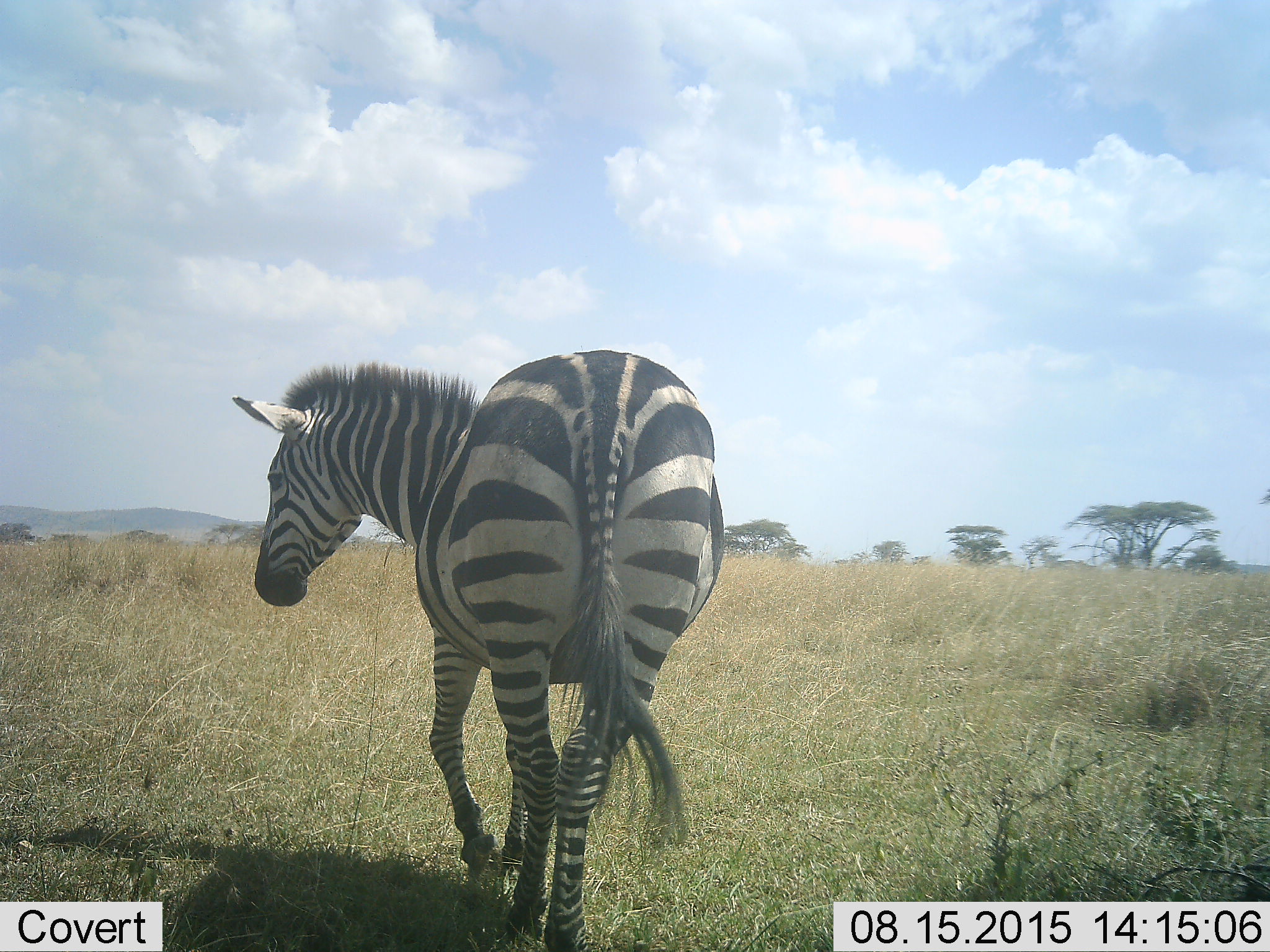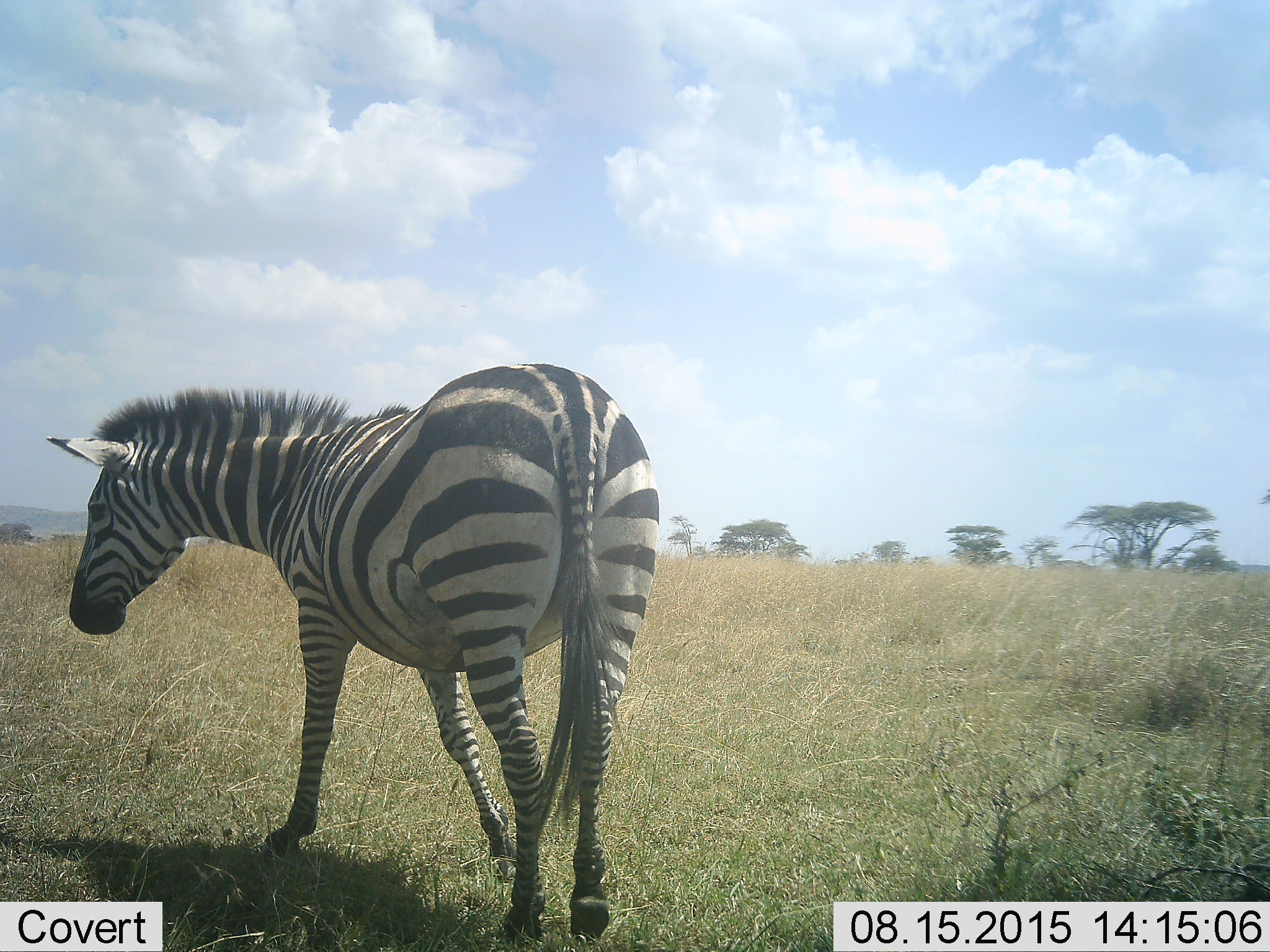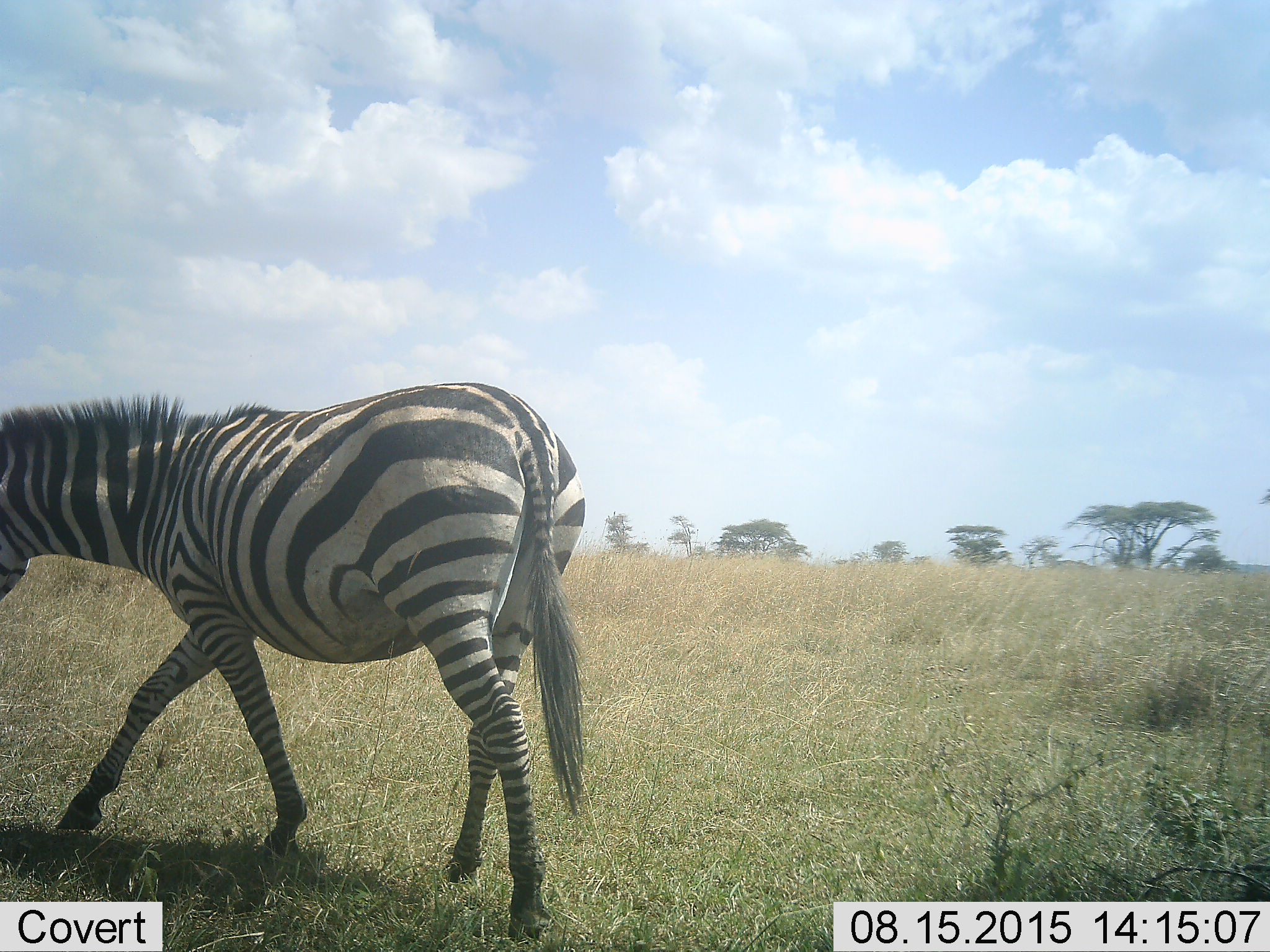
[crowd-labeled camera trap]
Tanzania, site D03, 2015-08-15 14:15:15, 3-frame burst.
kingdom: Animalia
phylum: Chordata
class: Mammalia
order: Perissodactyla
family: Equidae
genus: Equus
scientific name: Equus quagga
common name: plains zebra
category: zebra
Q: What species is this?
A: Zebra (plains zebra) (Equus quagga).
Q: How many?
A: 1.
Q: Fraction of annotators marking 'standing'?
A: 16%.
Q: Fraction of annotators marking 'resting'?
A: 0%.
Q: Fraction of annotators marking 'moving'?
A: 89%.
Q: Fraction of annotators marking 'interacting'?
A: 0%.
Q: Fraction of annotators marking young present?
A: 0%.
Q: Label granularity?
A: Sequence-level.